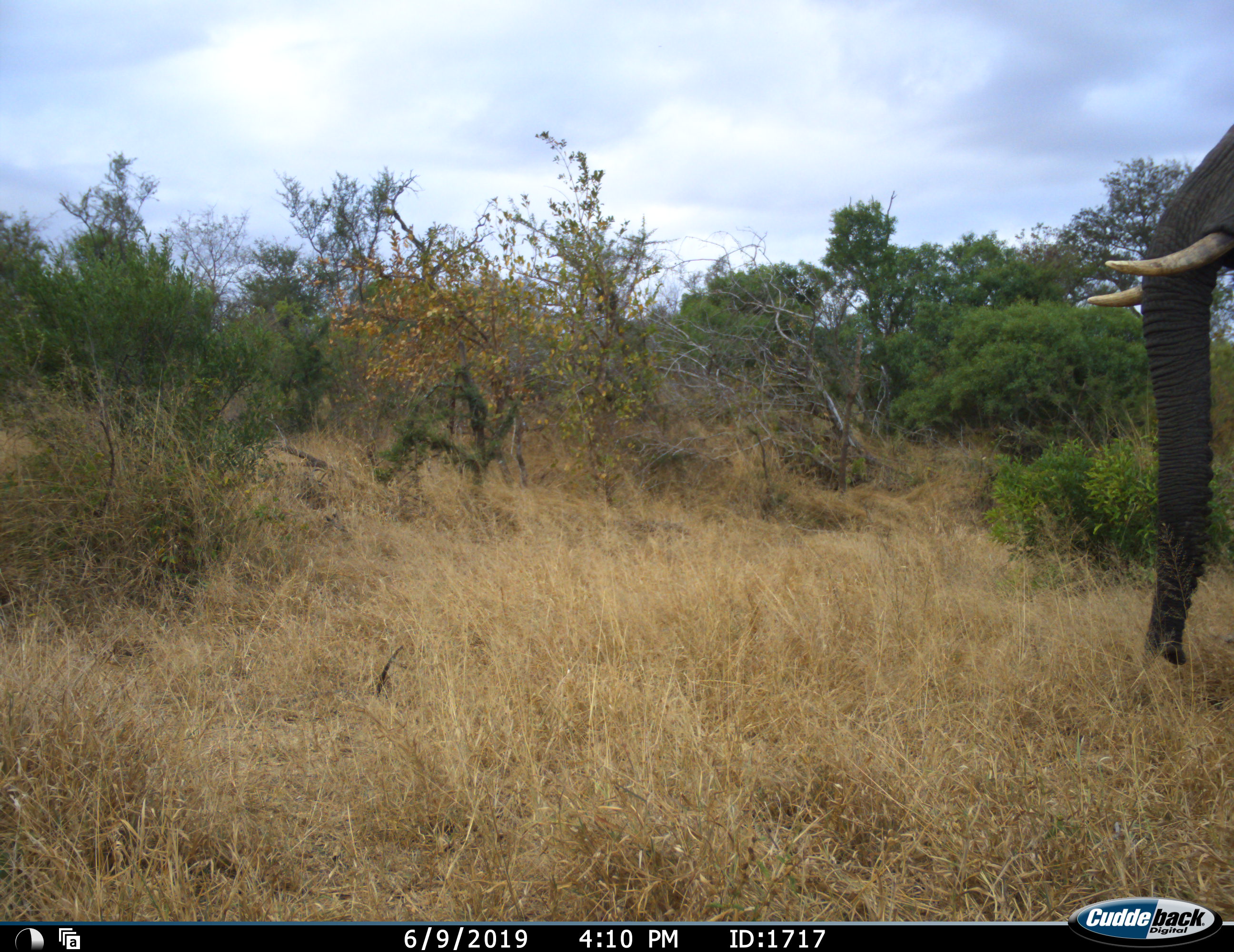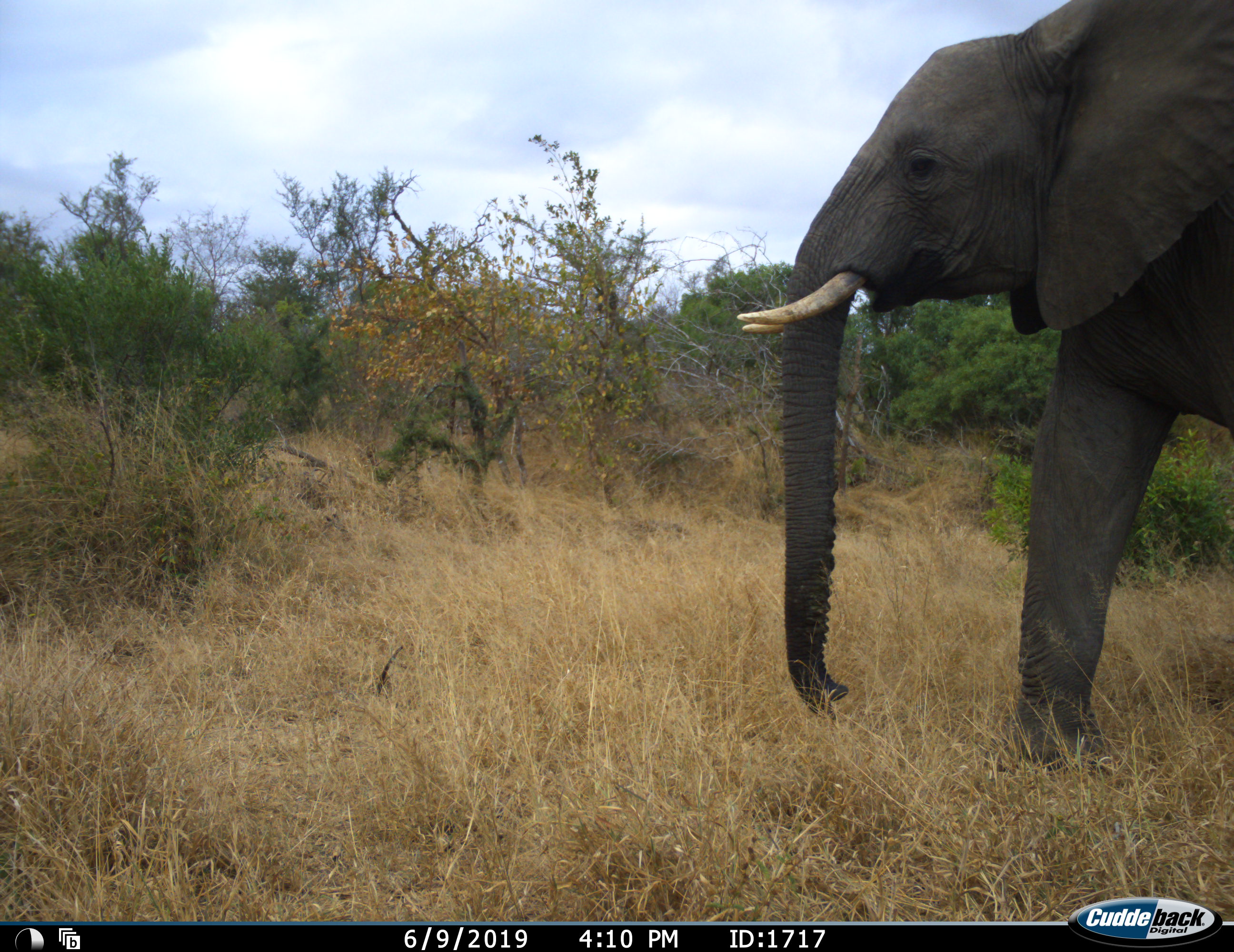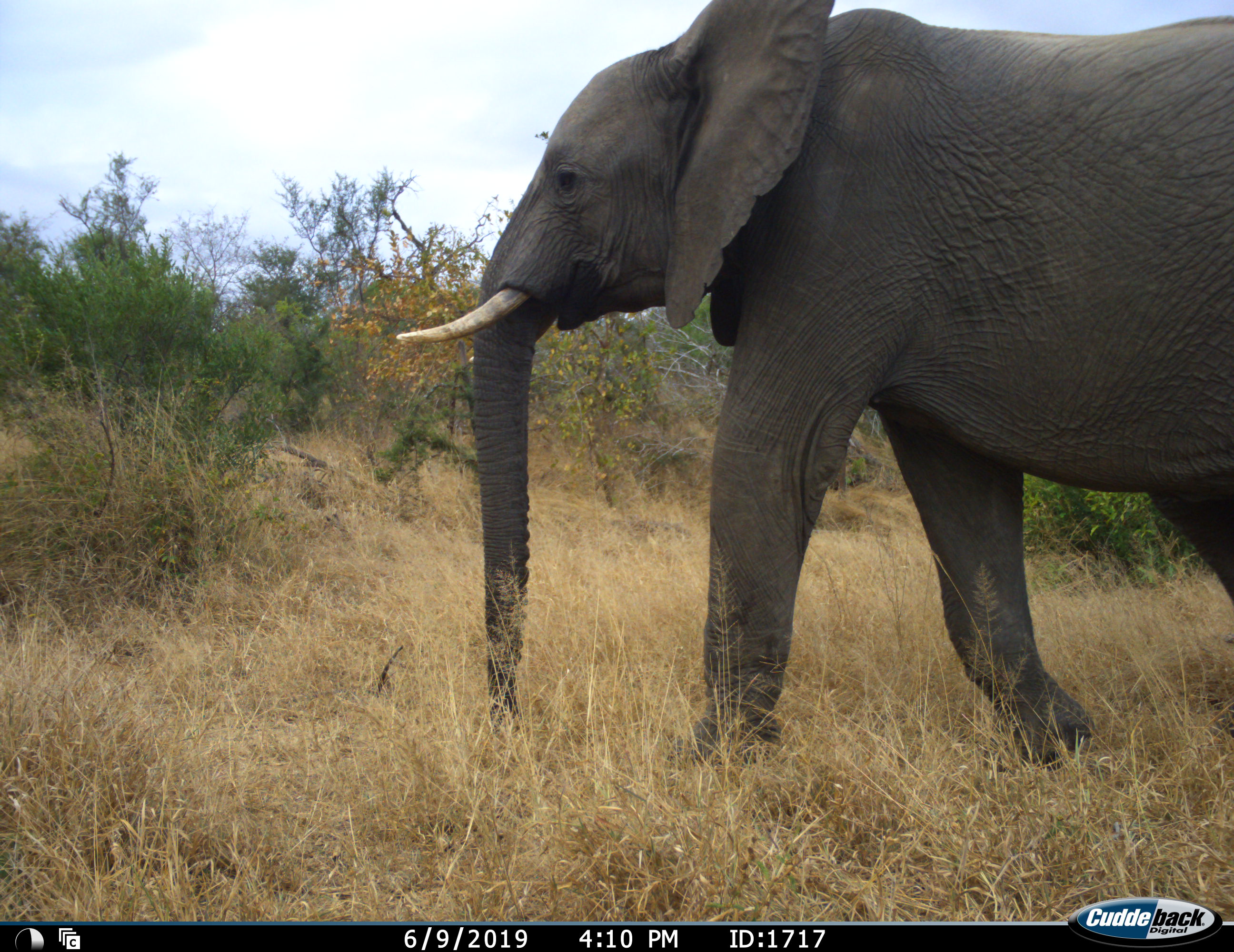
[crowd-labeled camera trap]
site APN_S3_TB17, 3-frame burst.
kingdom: Animalia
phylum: Chordata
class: Mammalia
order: Proboscidea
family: Elephantidae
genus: Loxodonta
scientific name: Loxodonta africana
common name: african bush elephant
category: elephant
Elephant (african bush elephant) (Loxodonta africana), count 1. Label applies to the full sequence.